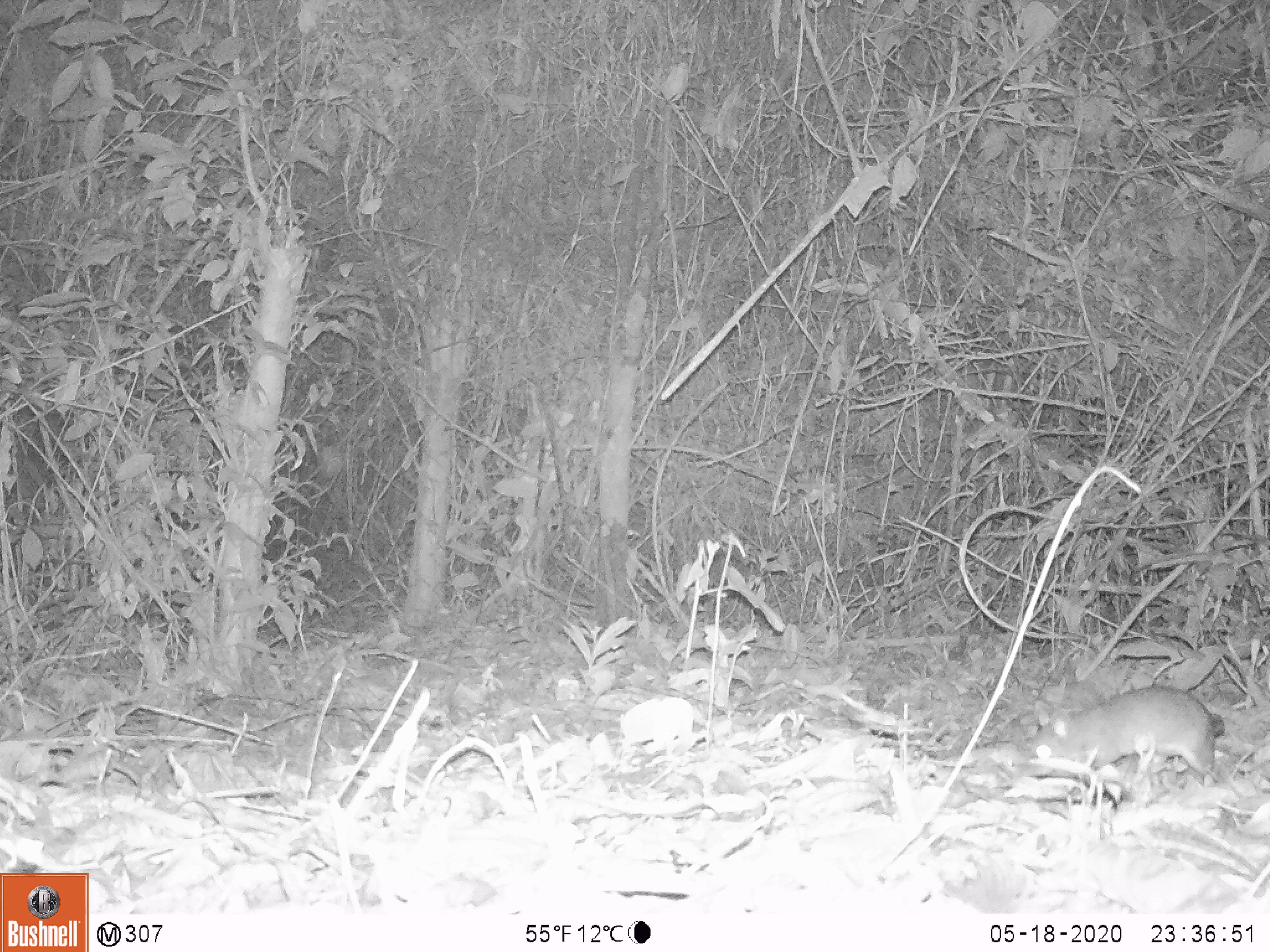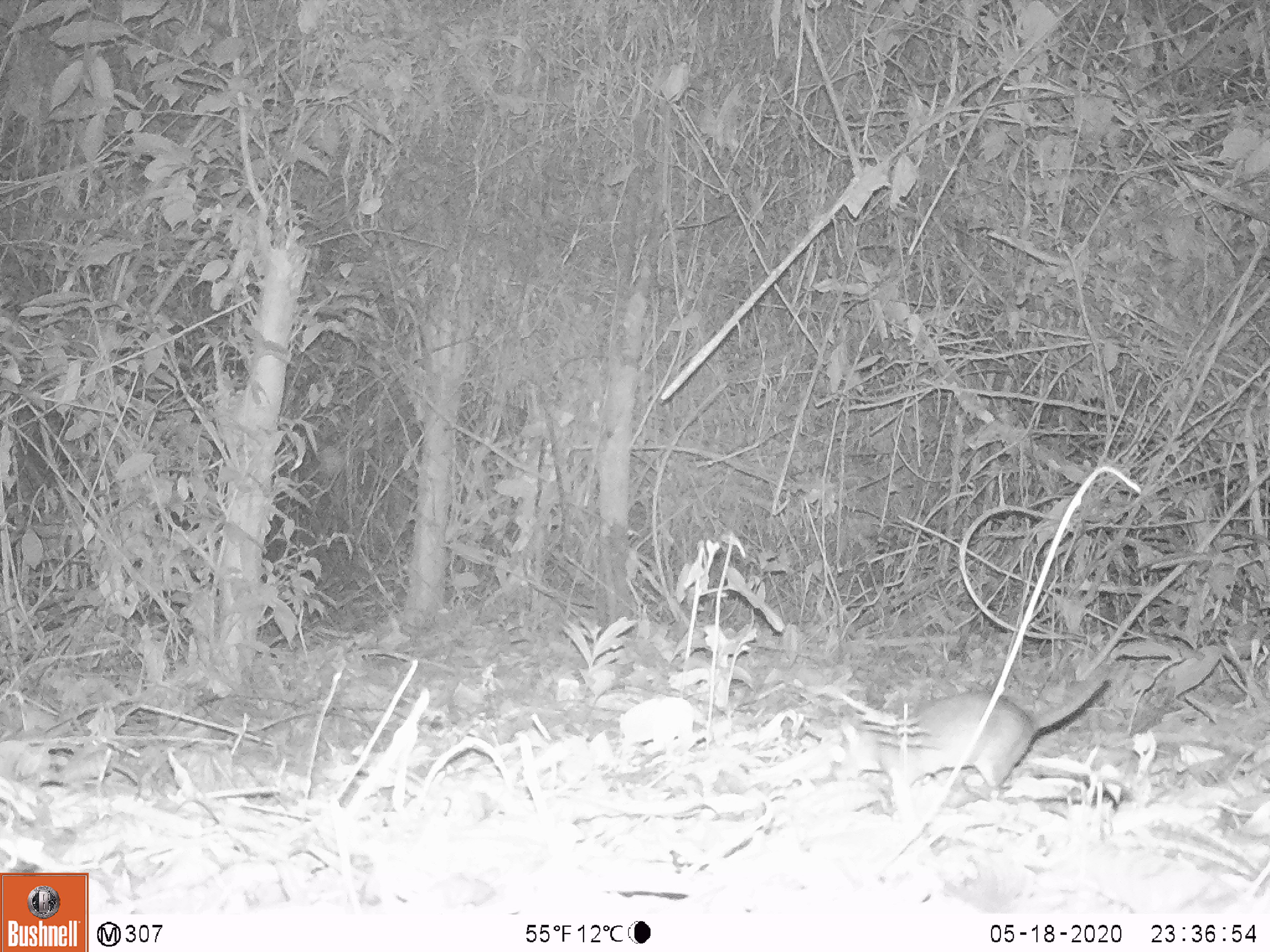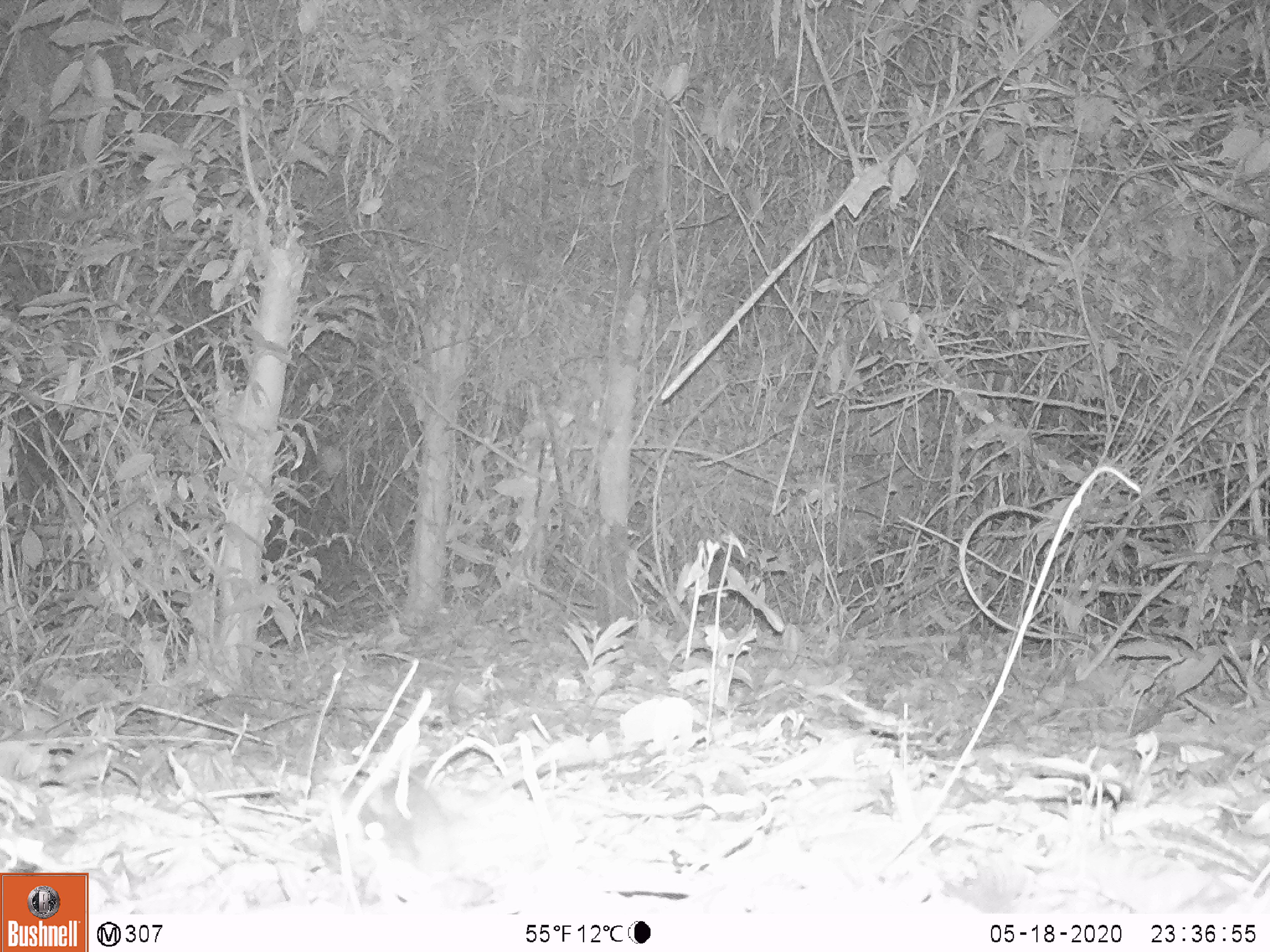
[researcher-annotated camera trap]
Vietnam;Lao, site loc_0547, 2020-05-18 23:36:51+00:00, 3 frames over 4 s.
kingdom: Animalia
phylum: Chordata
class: Mammalia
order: Rodentia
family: Muridae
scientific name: Muridae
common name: old-world mice and rats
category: unidentified murid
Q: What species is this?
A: Unidentified murid (old-world mice and rats) (Muridae).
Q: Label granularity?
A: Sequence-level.